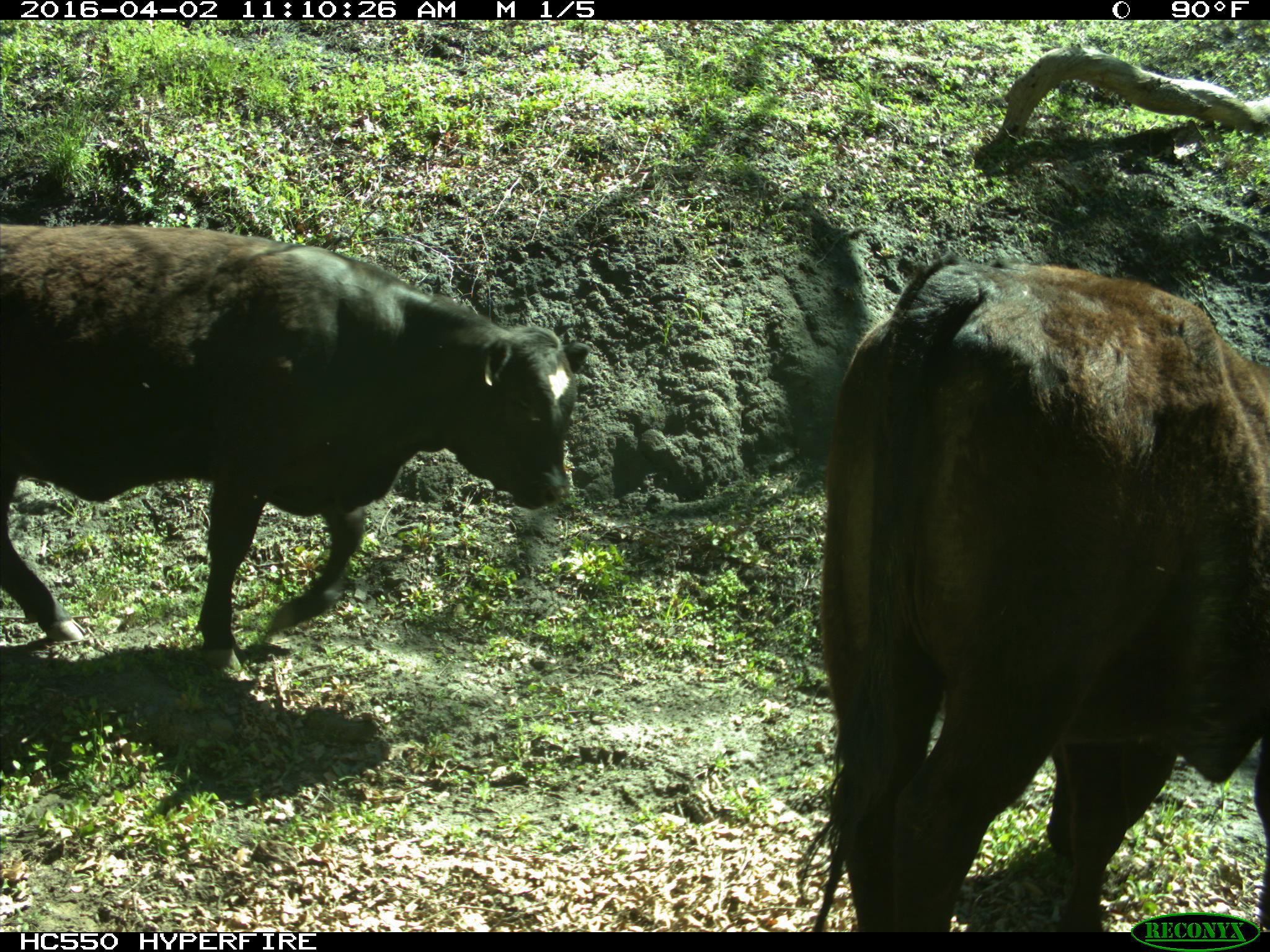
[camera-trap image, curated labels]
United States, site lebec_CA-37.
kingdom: Animalia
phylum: Chordata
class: Mammalia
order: Artiodactyla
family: Bovidae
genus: Bos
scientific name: Bos taurus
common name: domestic cow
Bos taurus (domestic cow).